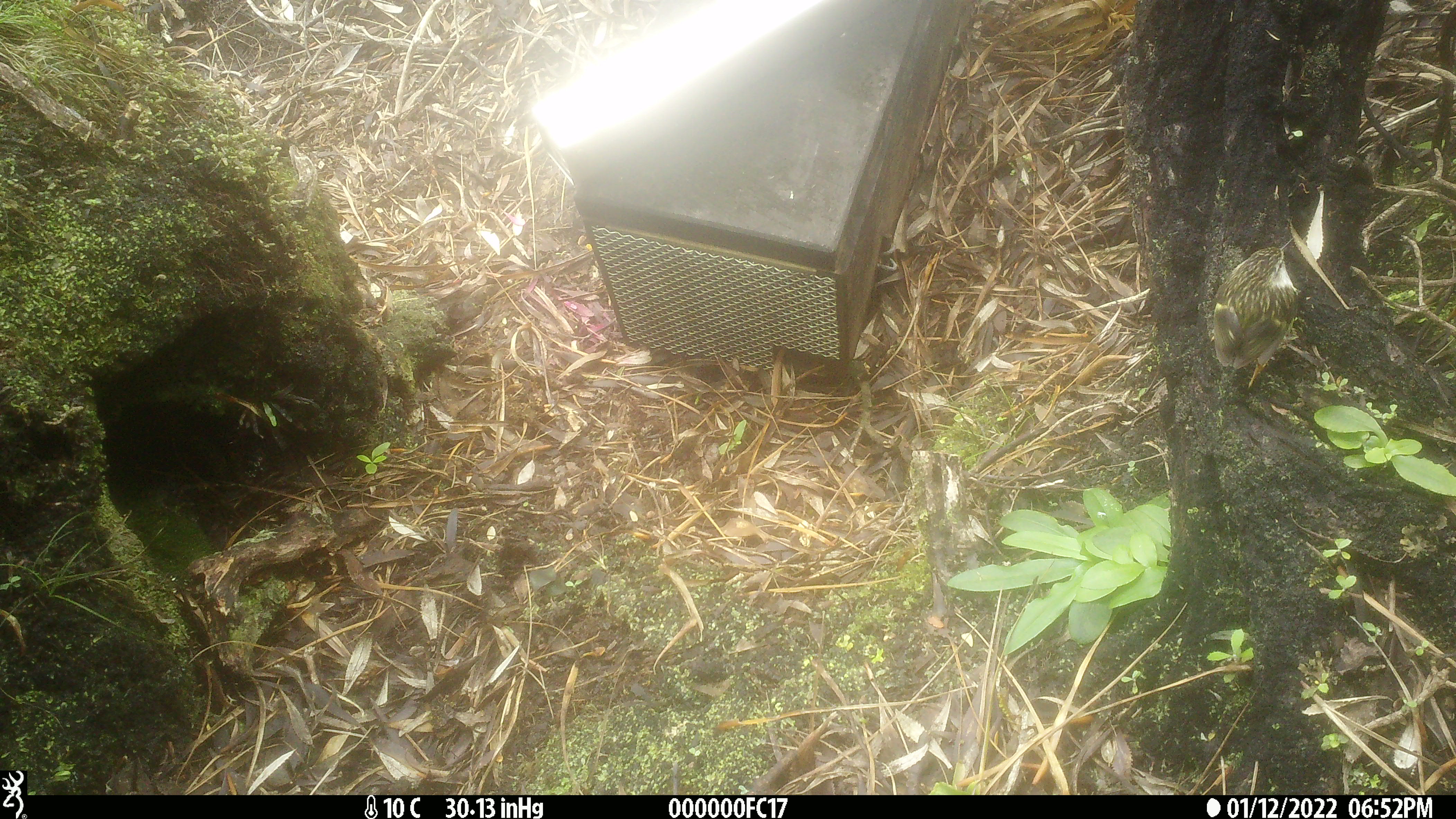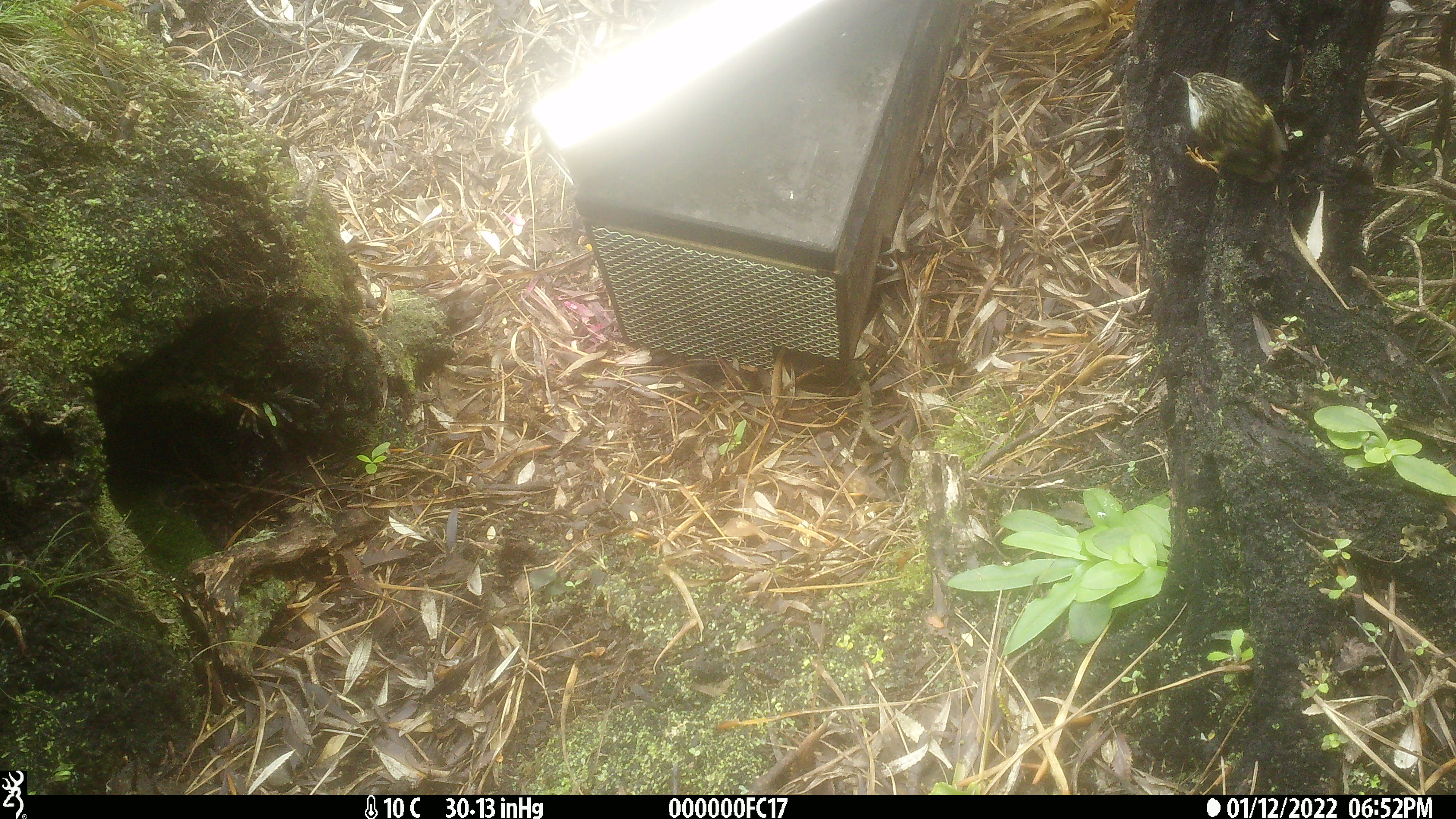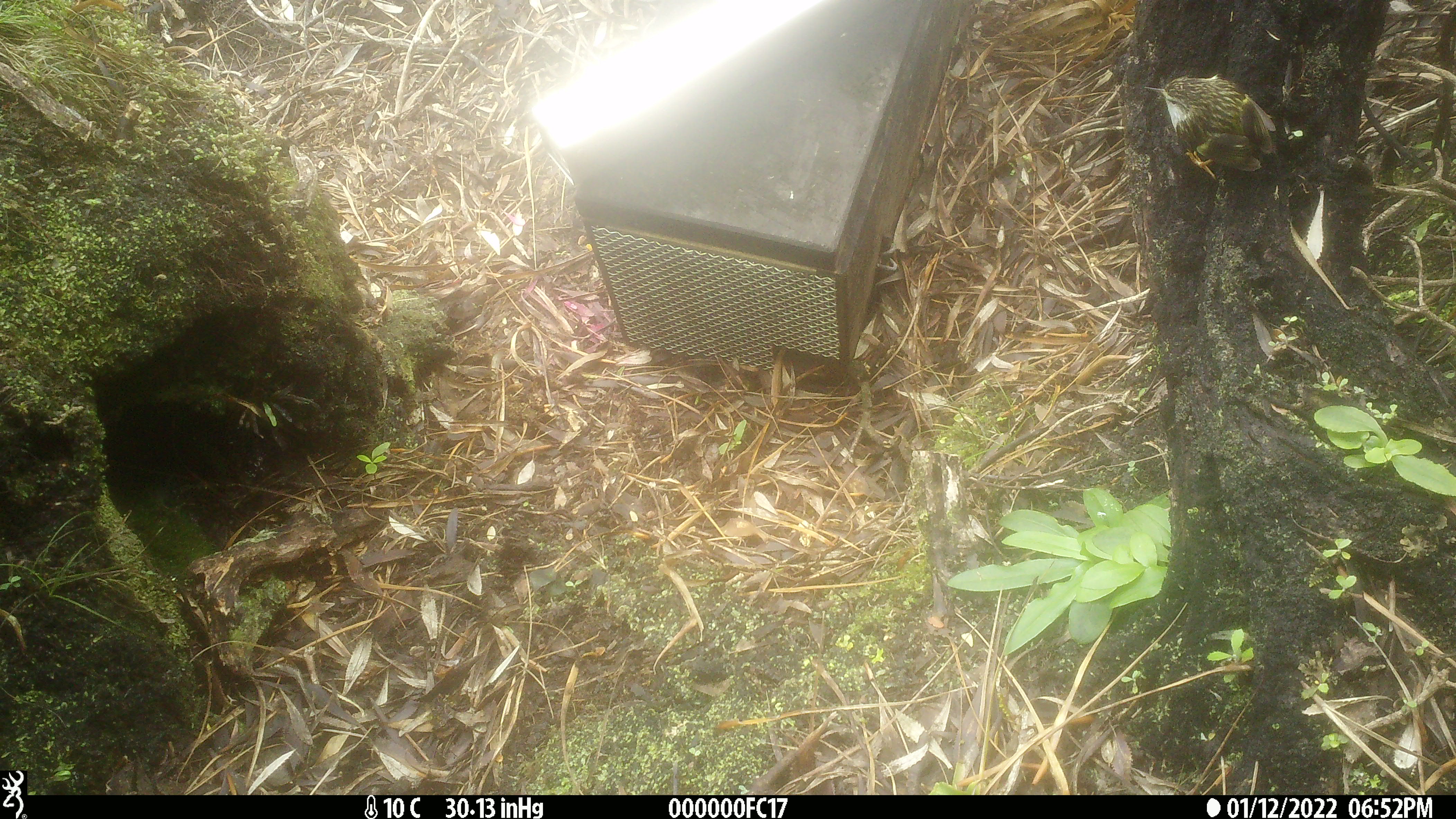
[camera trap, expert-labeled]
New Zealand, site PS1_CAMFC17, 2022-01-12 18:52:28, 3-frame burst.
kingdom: Animalia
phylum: Chordata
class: Aves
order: Passeriformes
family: Acanthisittidae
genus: Acanthisitta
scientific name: Acanthisitta chloris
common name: rifleman